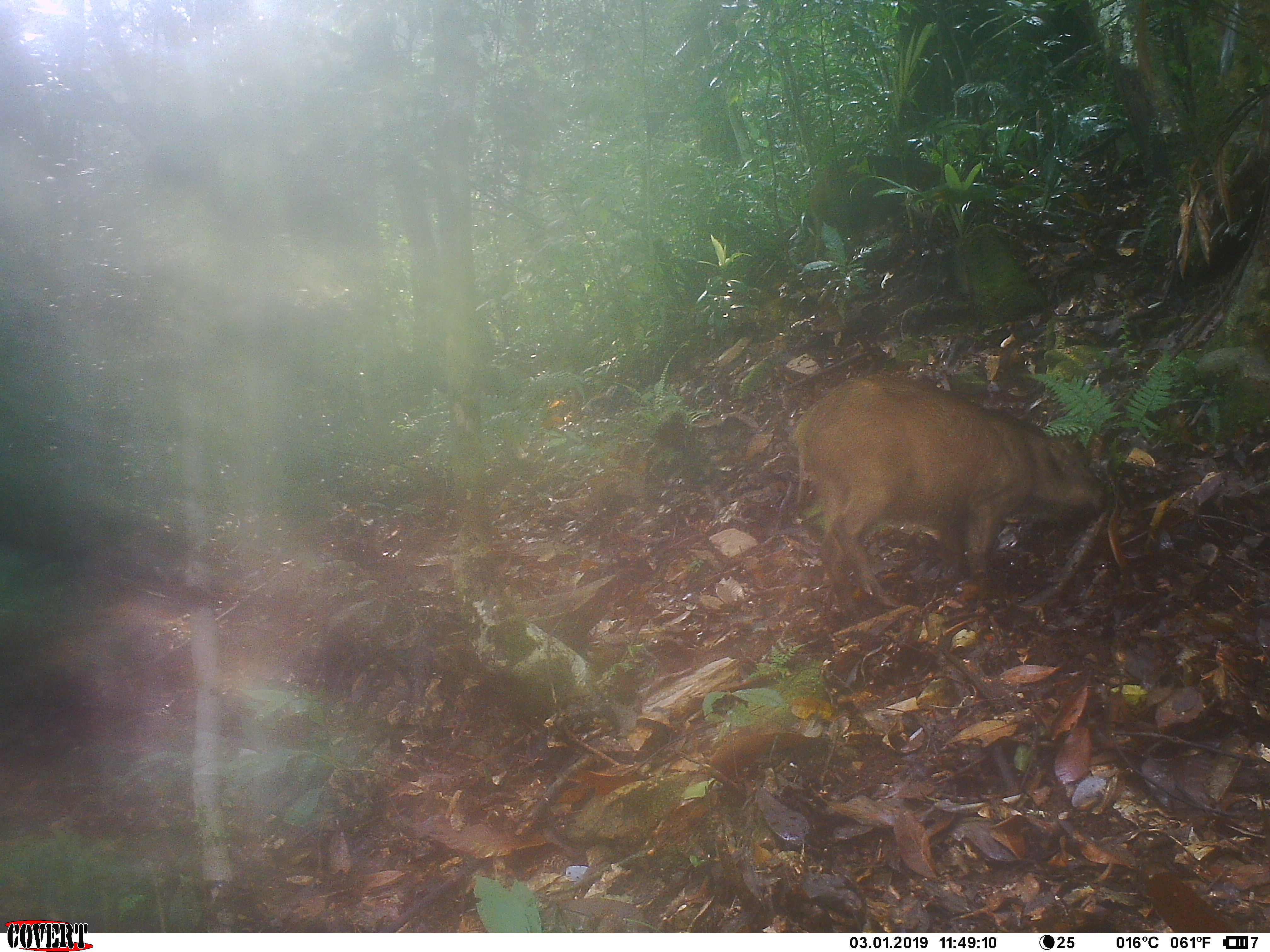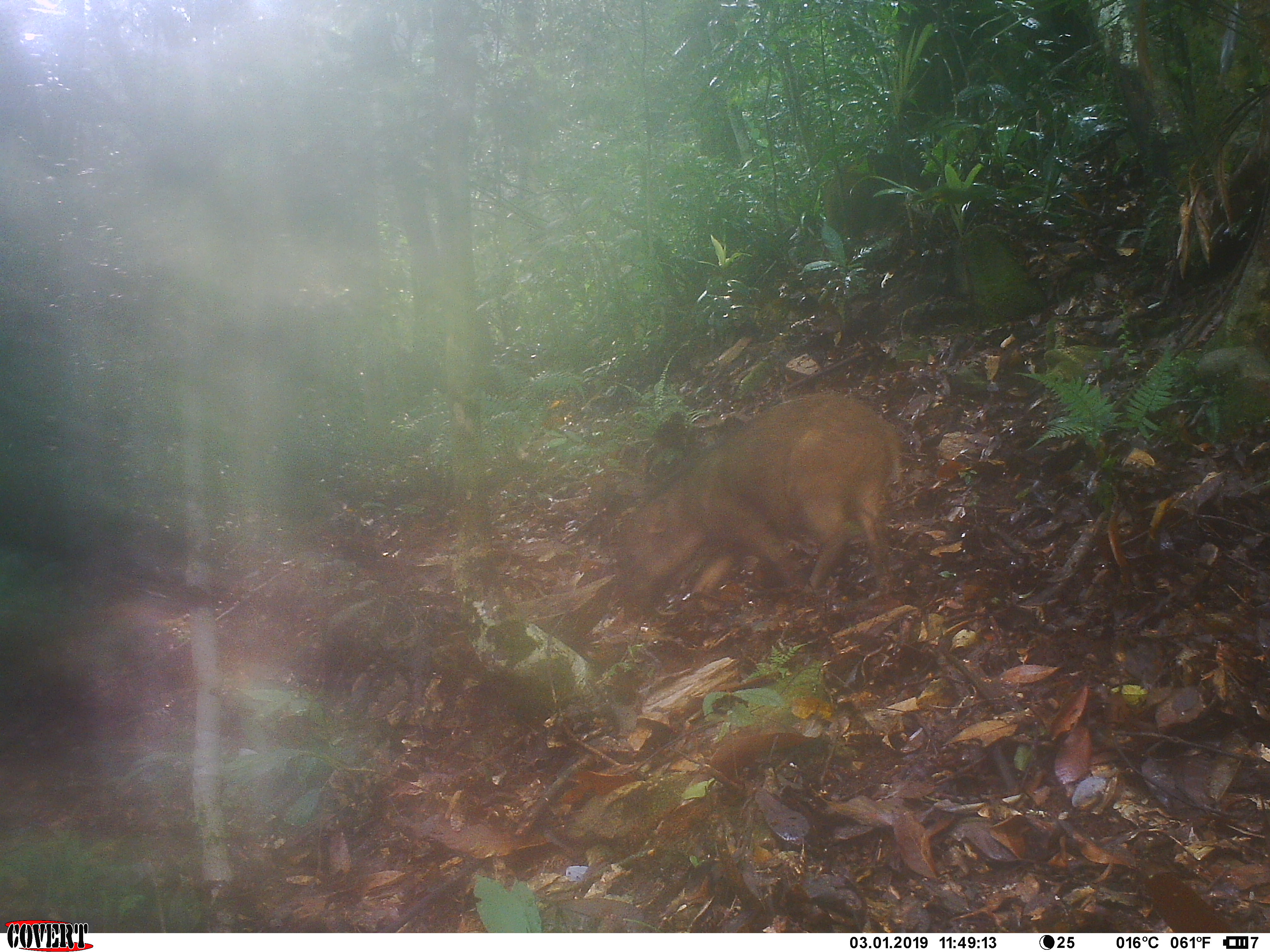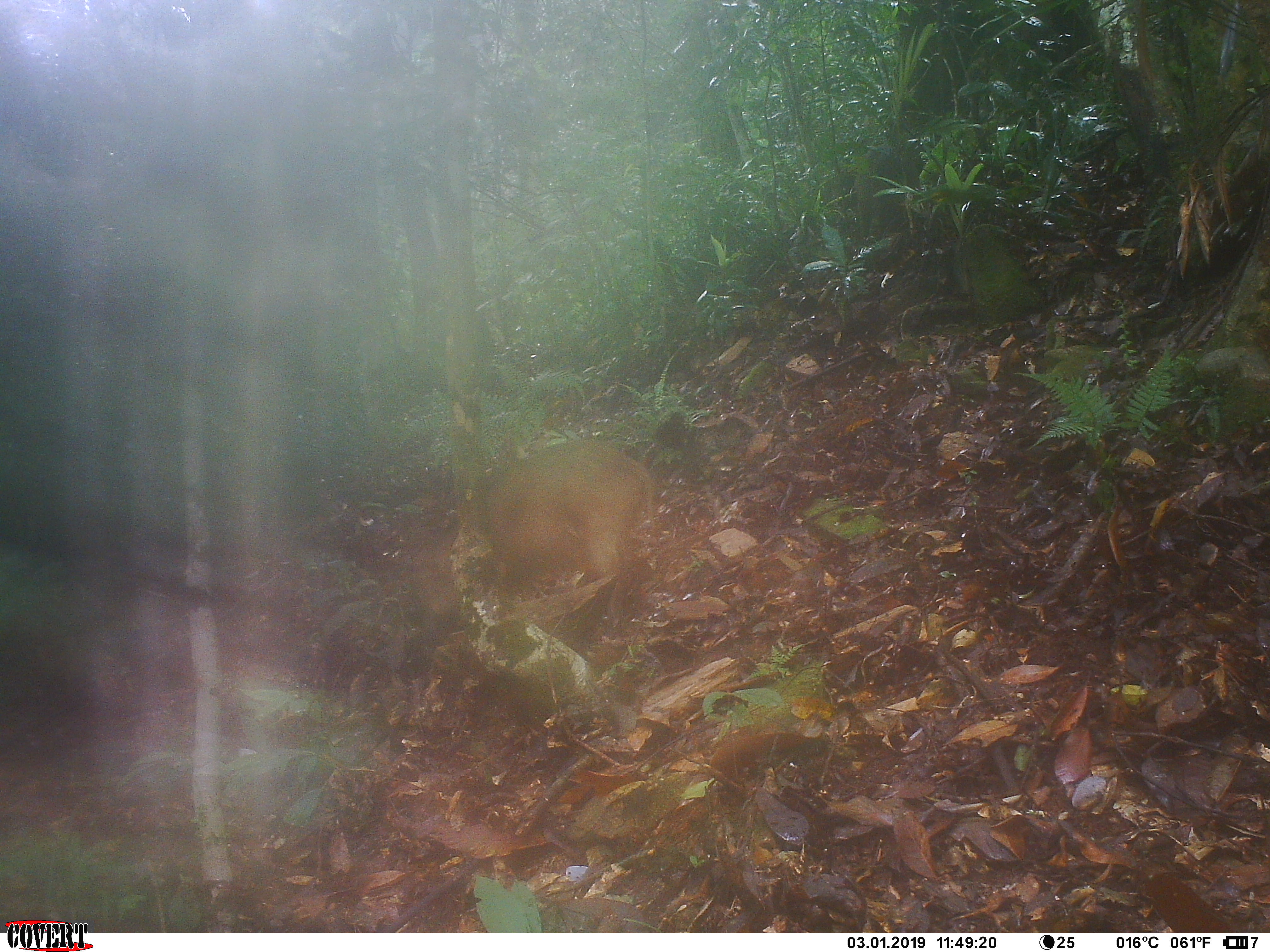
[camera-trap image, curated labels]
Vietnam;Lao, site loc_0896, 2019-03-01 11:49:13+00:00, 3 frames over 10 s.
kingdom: Animalia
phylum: Chordata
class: Mammalia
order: Artiodactyla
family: Suidae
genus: Sus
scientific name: Sus scrofa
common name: eurasian wild pig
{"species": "eurasian wild pig (Sus scrofa)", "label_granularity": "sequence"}